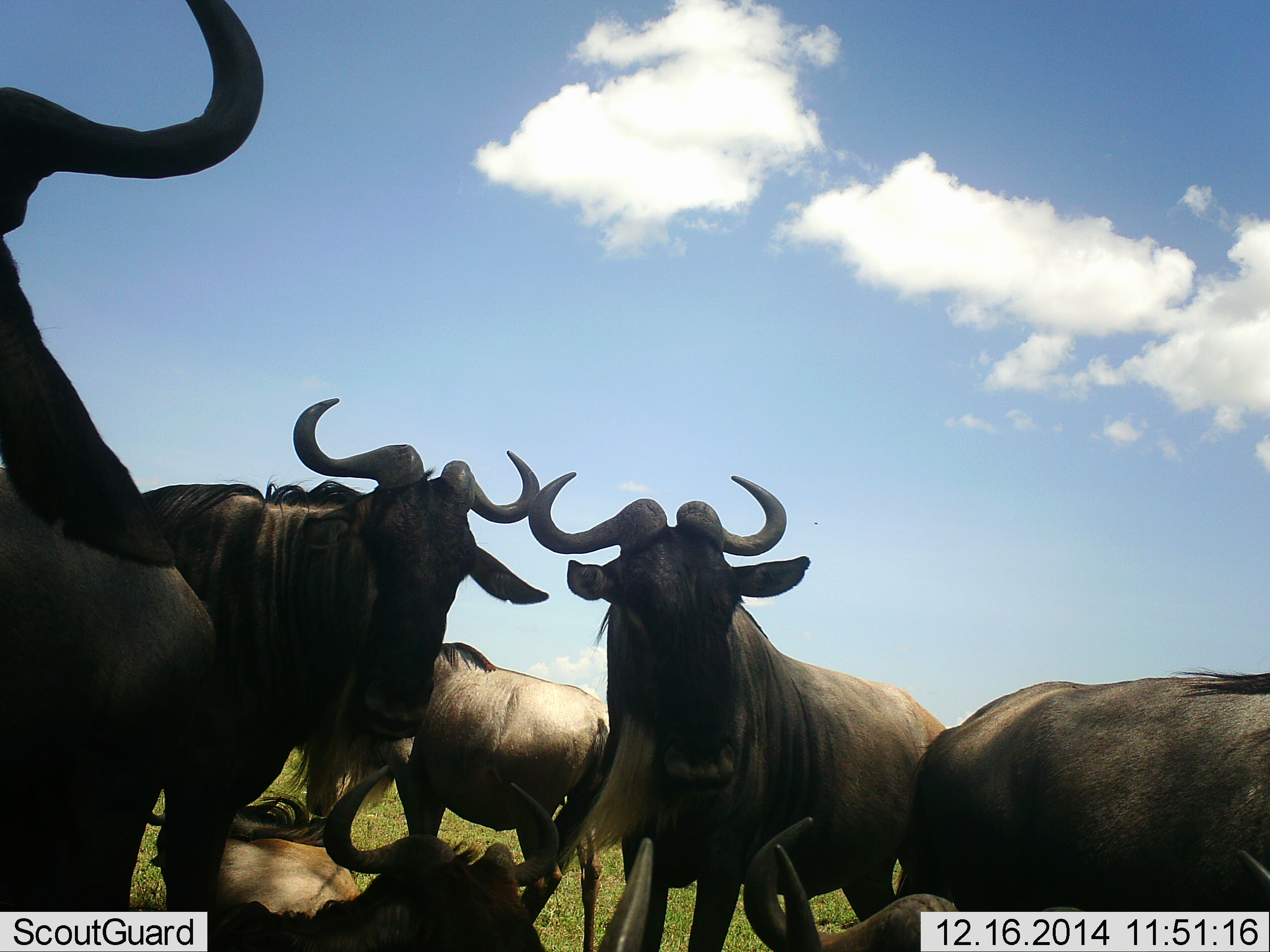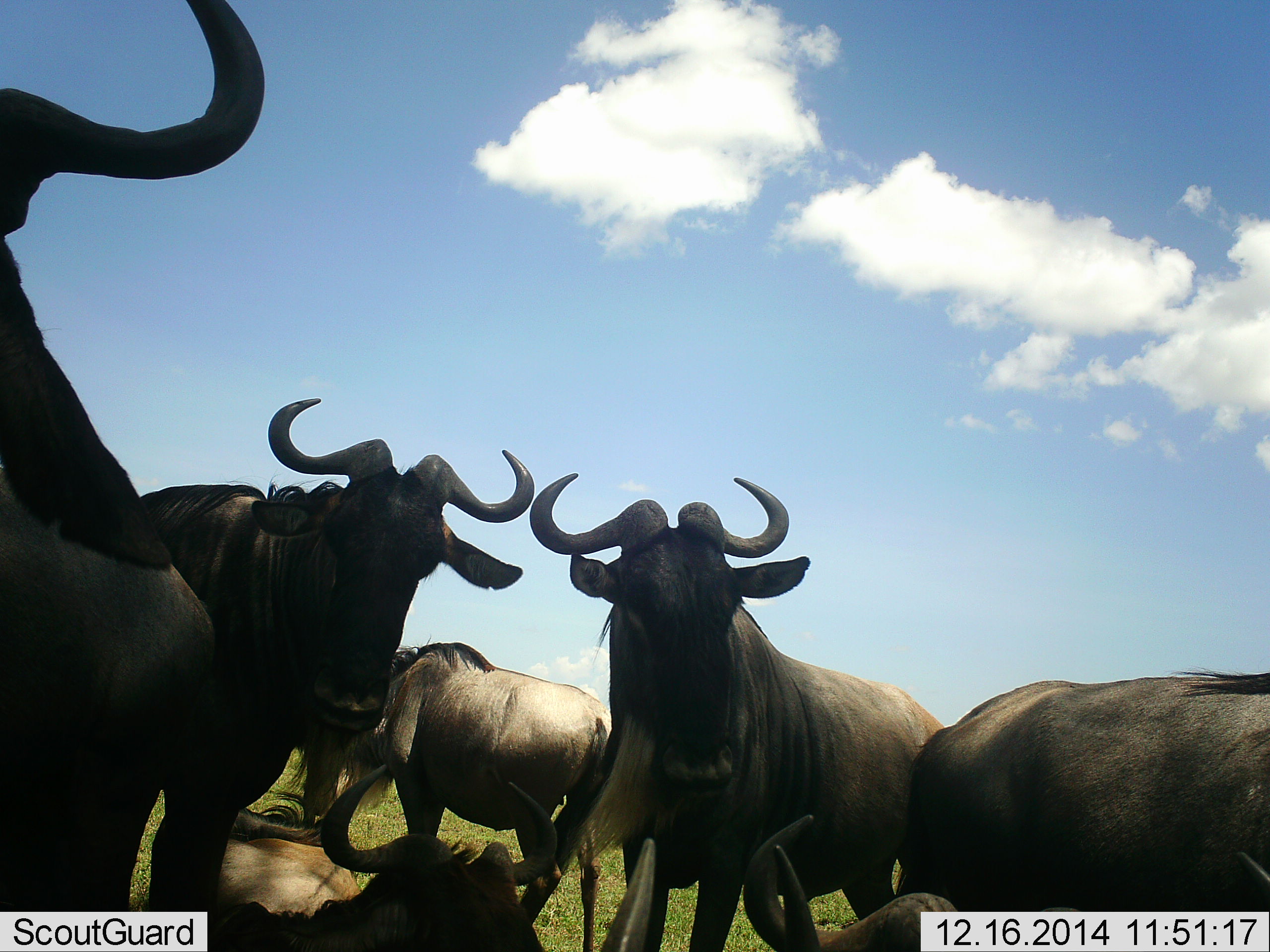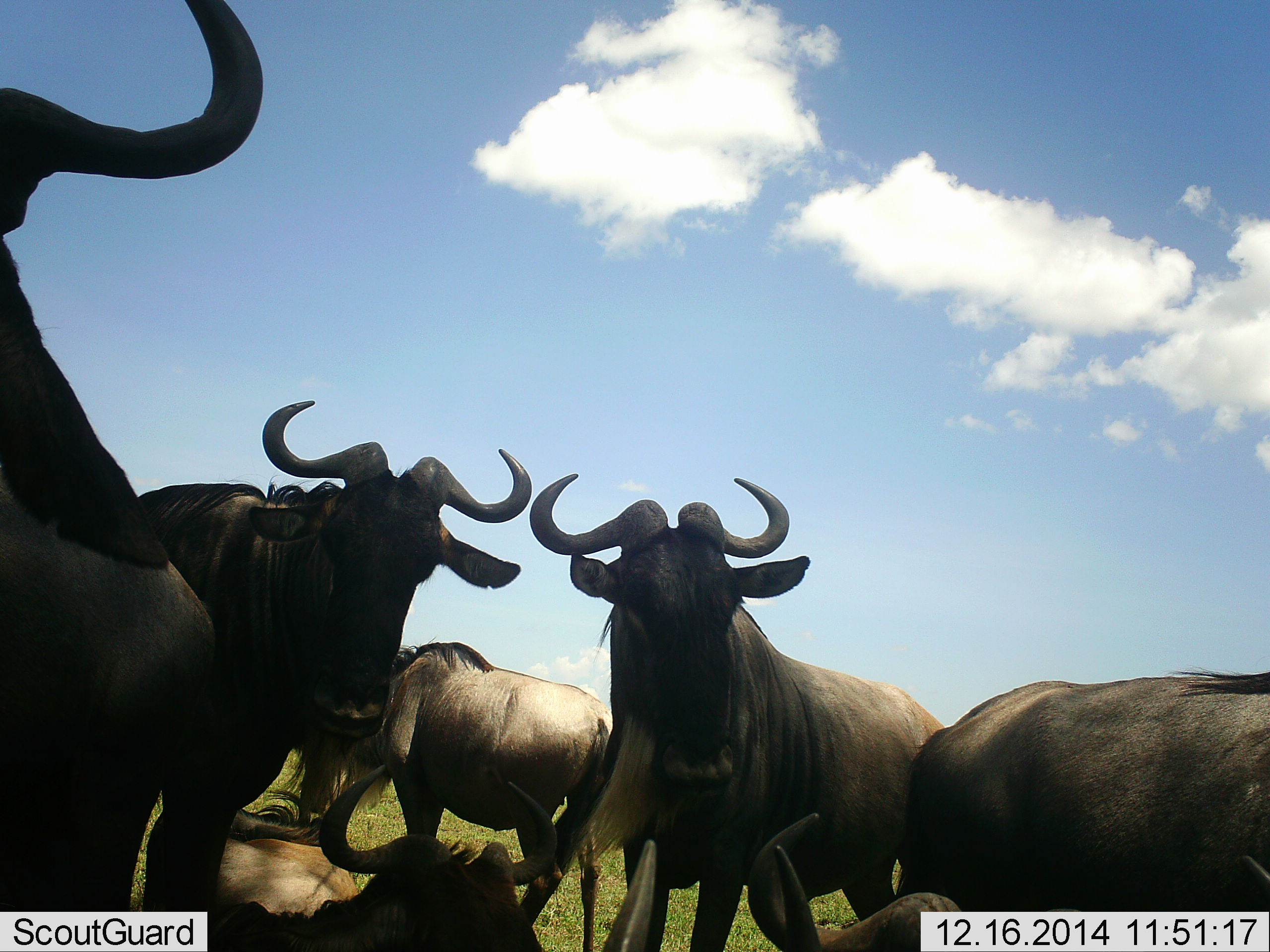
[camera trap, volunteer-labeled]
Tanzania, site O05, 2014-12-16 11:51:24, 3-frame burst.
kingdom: Animalia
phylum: Chordata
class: Mammalia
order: Artiodactyla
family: Bovidae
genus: Connochaetes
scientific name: Connochaetes taurinus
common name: blue wildebeest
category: wildebeest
Wildebeest (blue wildebeest) (Connochaetes taurinus), count 7. Behavior (volunteer vote fractions): standing 90%, resting 70%, moving 10%, interacting 0%. Young present (vote fraction): 0%. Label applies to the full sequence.